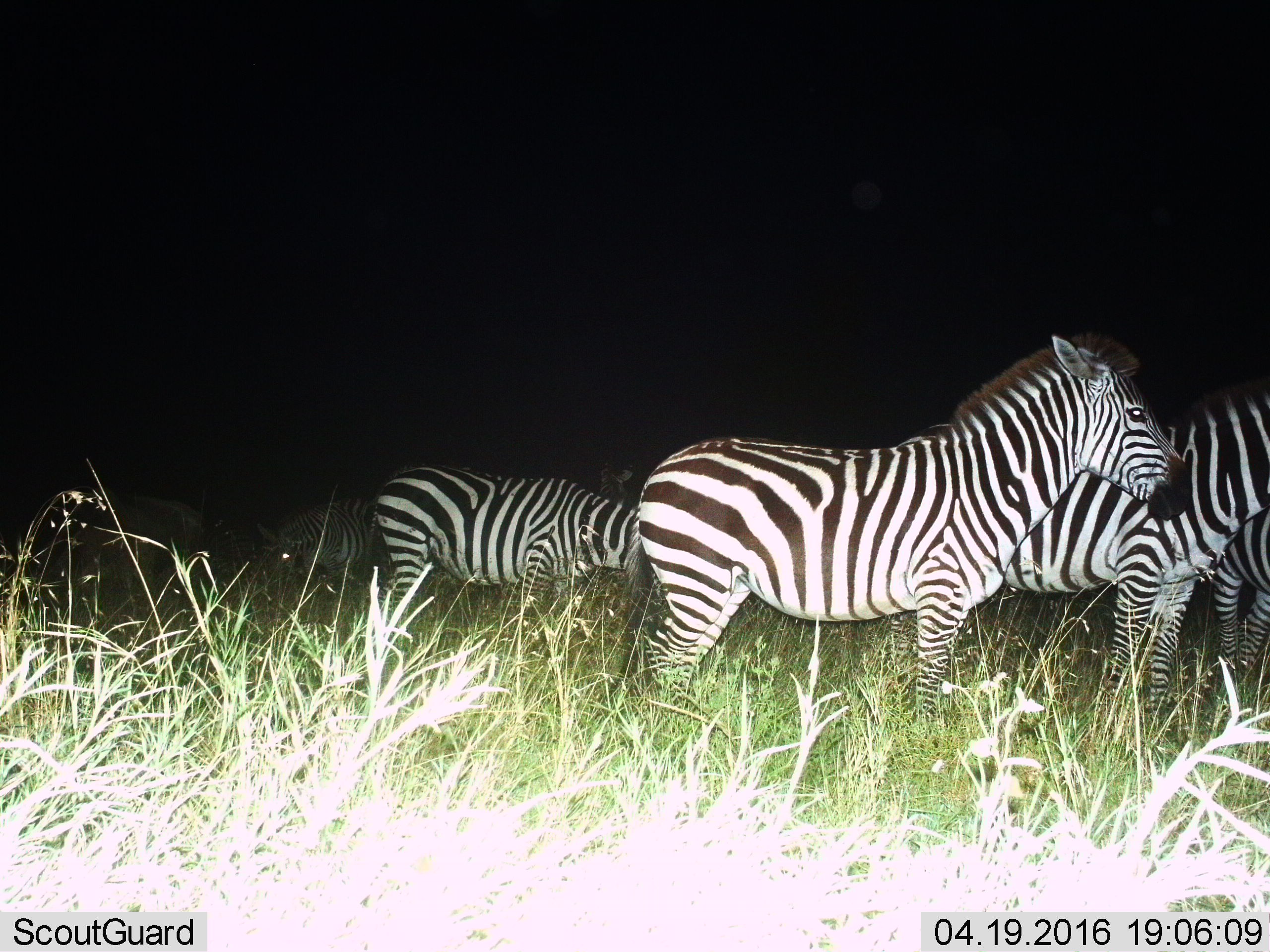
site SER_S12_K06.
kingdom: Animalia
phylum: Chordata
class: Mammalia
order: Perissodactyla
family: Equidae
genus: Equus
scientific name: Equus quagga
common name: plains zebra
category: zebraplains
Zebraplains (plains zebra) (Equus quagga), count 6. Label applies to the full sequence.